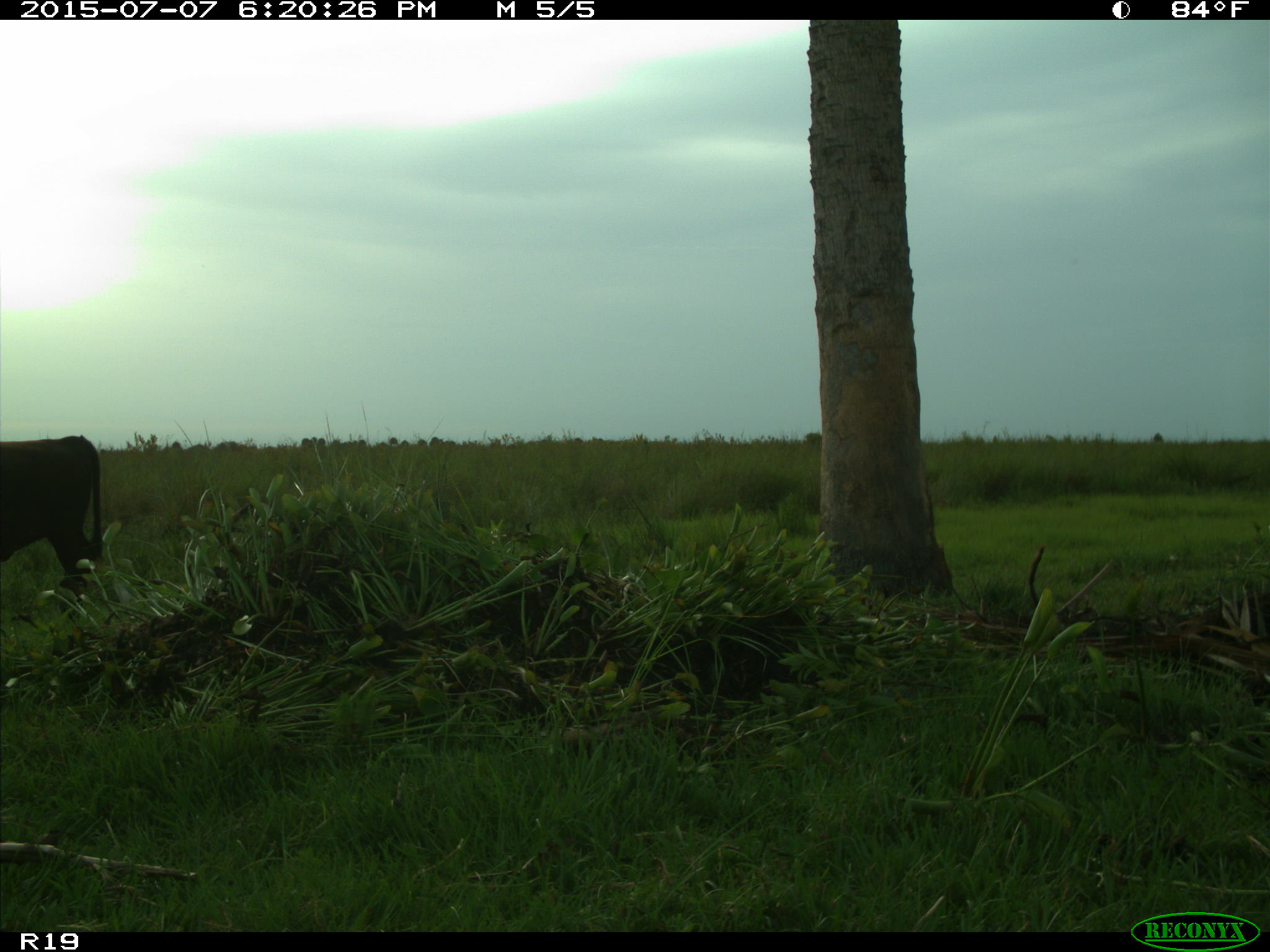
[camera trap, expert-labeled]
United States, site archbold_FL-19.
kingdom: Animalia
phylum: Chordata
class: Mammalia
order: Artiodactyla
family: Bovidae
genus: Bos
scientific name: Bos taurus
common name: domestic cow